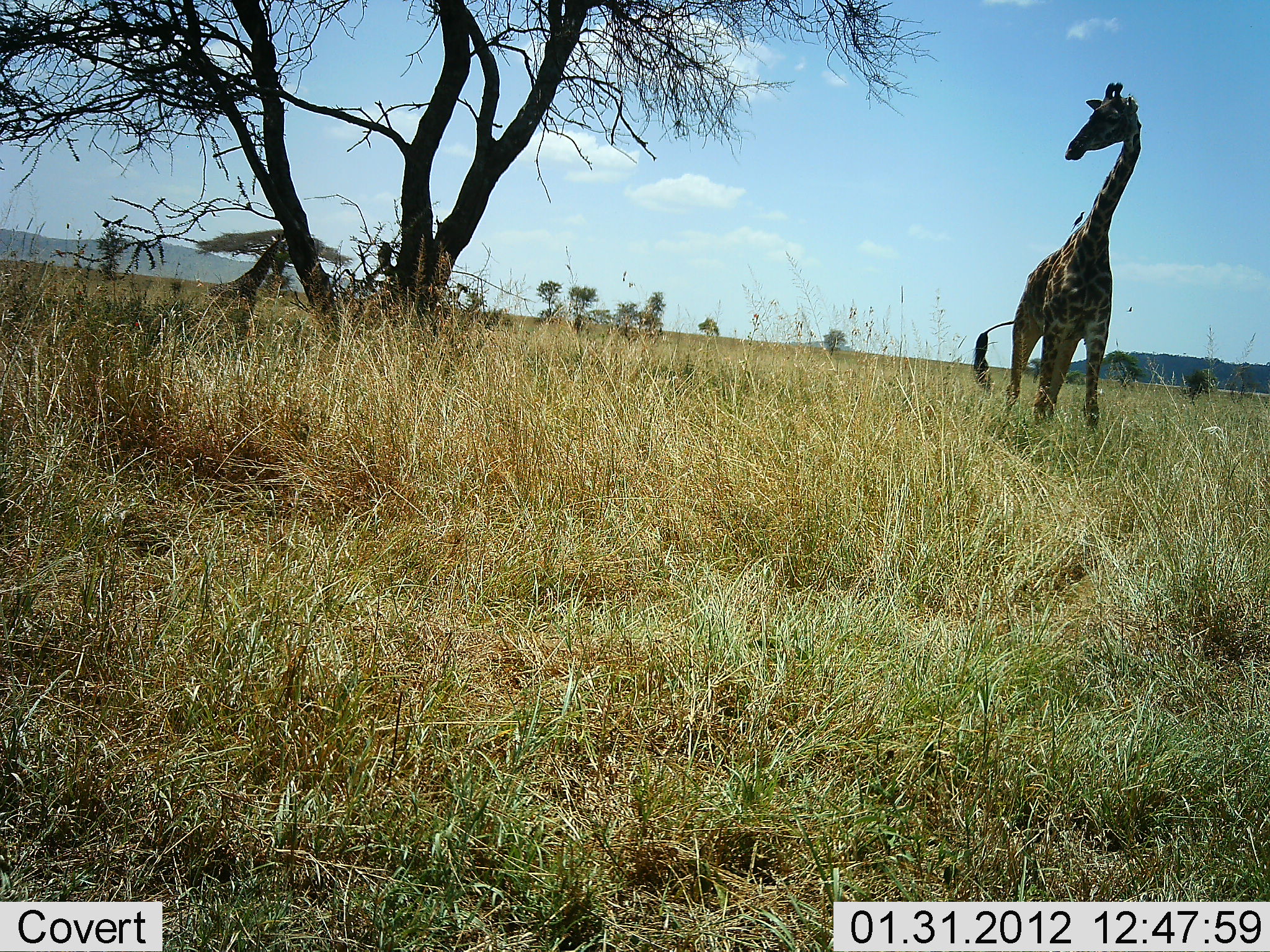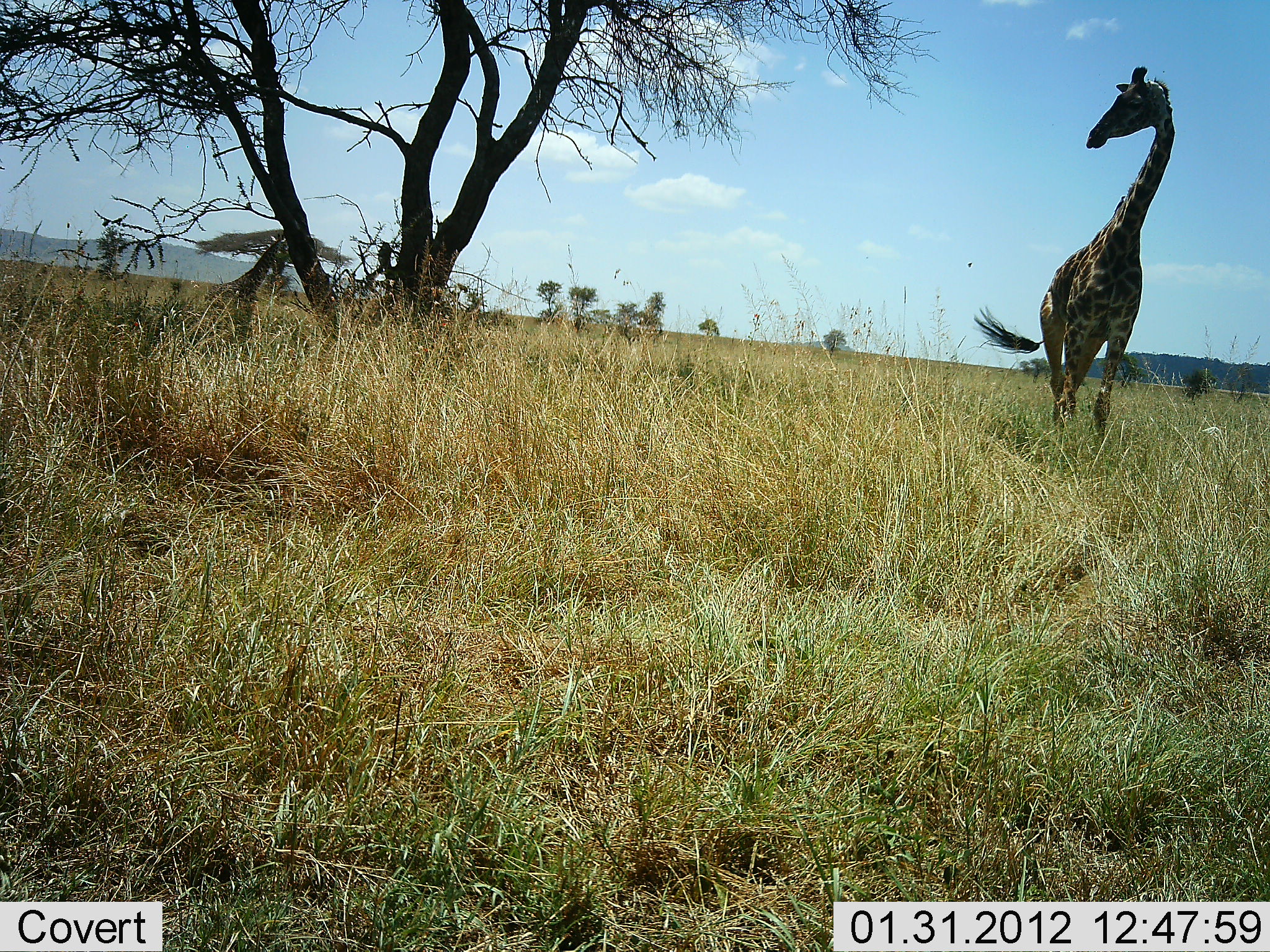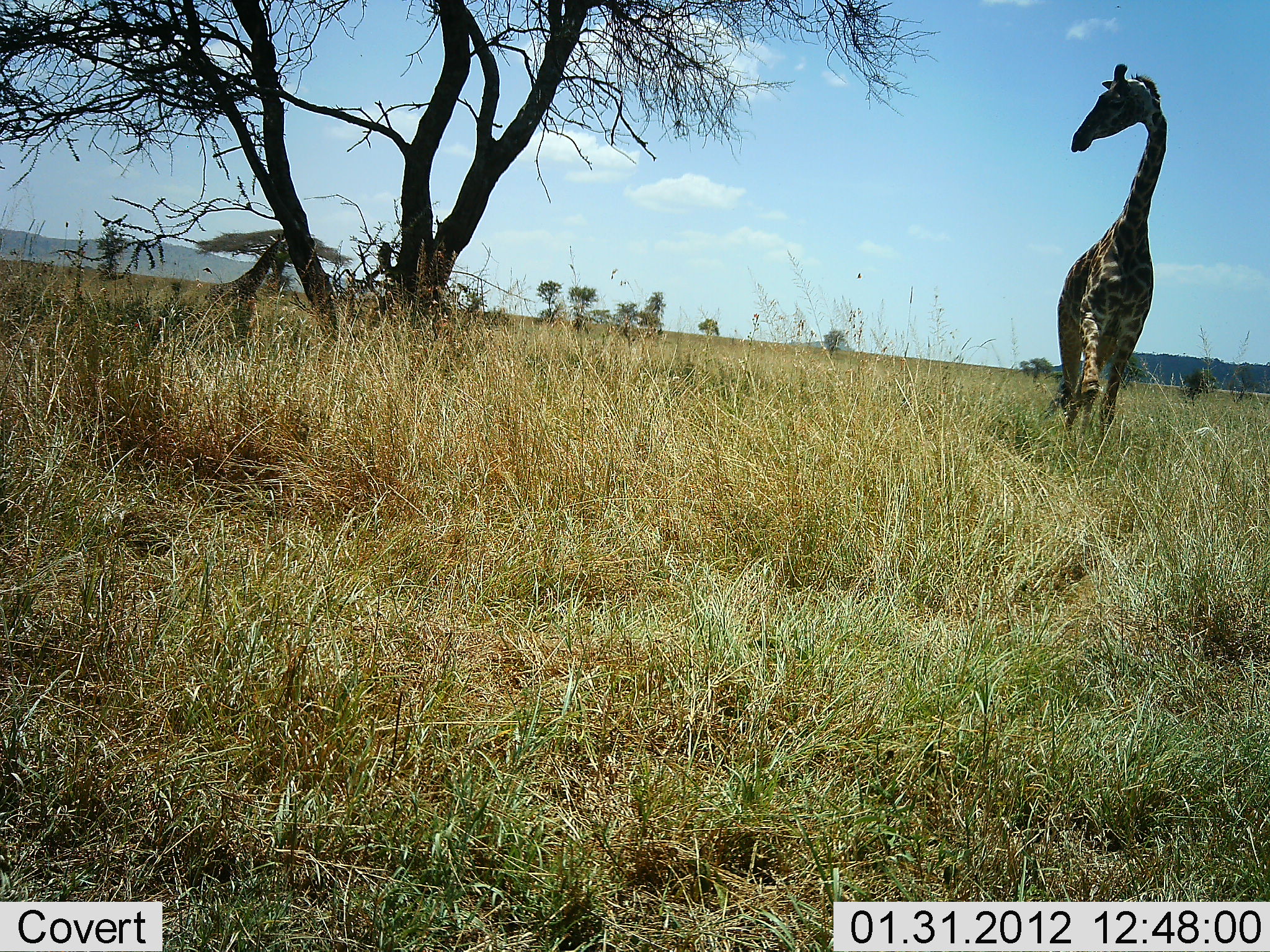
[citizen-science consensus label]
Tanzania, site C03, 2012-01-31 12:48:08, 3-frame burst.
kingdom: Animalia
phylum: Chordata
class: Mammalia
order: Artiodactyla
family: Giraffidae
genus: Giraffa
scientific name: Giraffa camelopardalis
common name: giraffe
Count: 1.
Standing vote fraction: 28%.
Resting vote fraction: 0%.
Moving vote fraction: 94%.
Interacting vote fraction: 0%.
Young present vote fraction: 11%.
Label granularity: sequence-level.